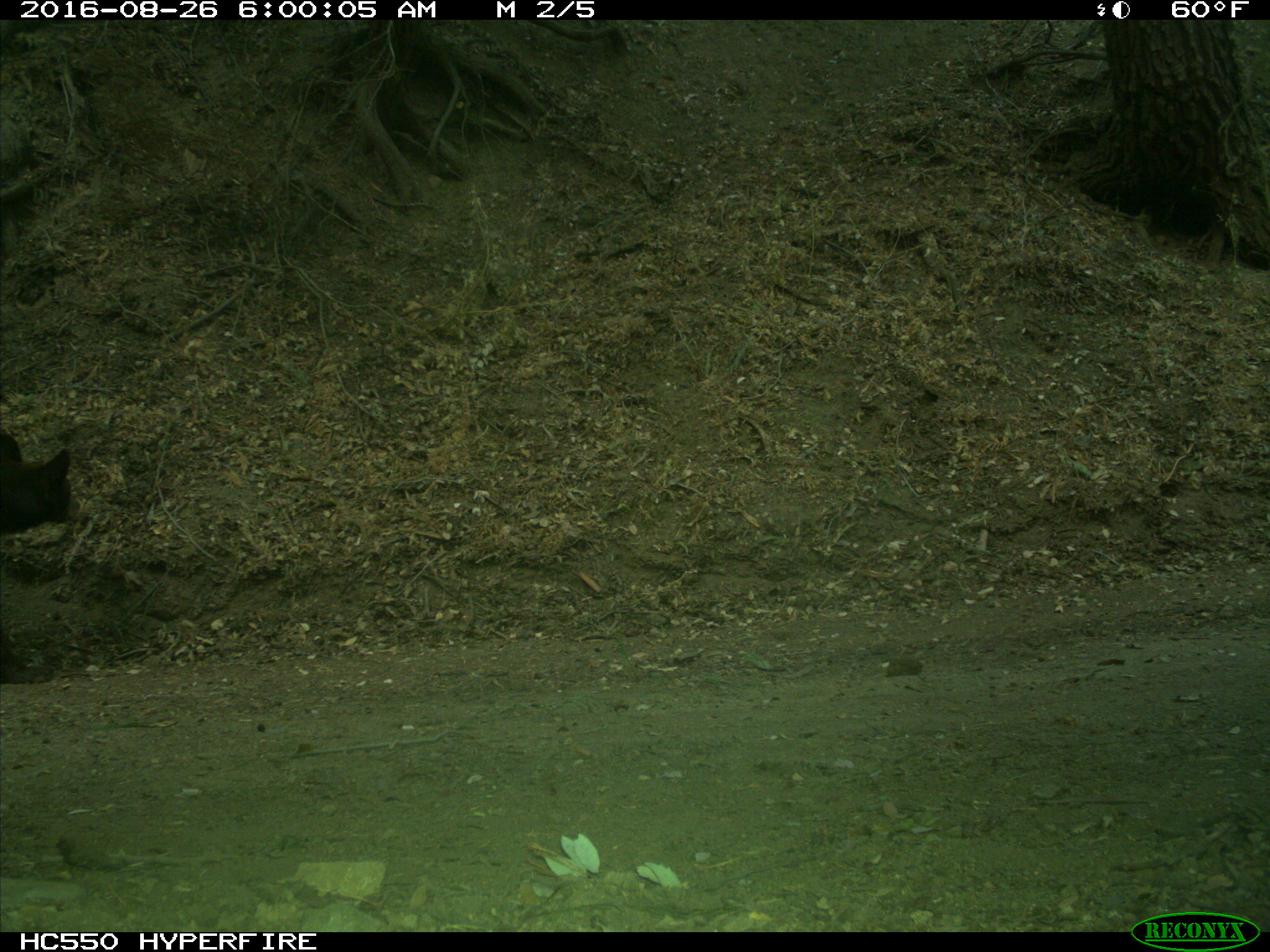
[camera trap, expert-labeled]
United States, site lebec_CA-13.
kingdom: Animalia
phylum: Chordata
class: Mammalia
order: Carnivora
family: Ursidae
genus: Ursus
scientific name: Ursus americanus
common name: american black bear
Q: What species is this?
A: Ursus americanus (american black bear).